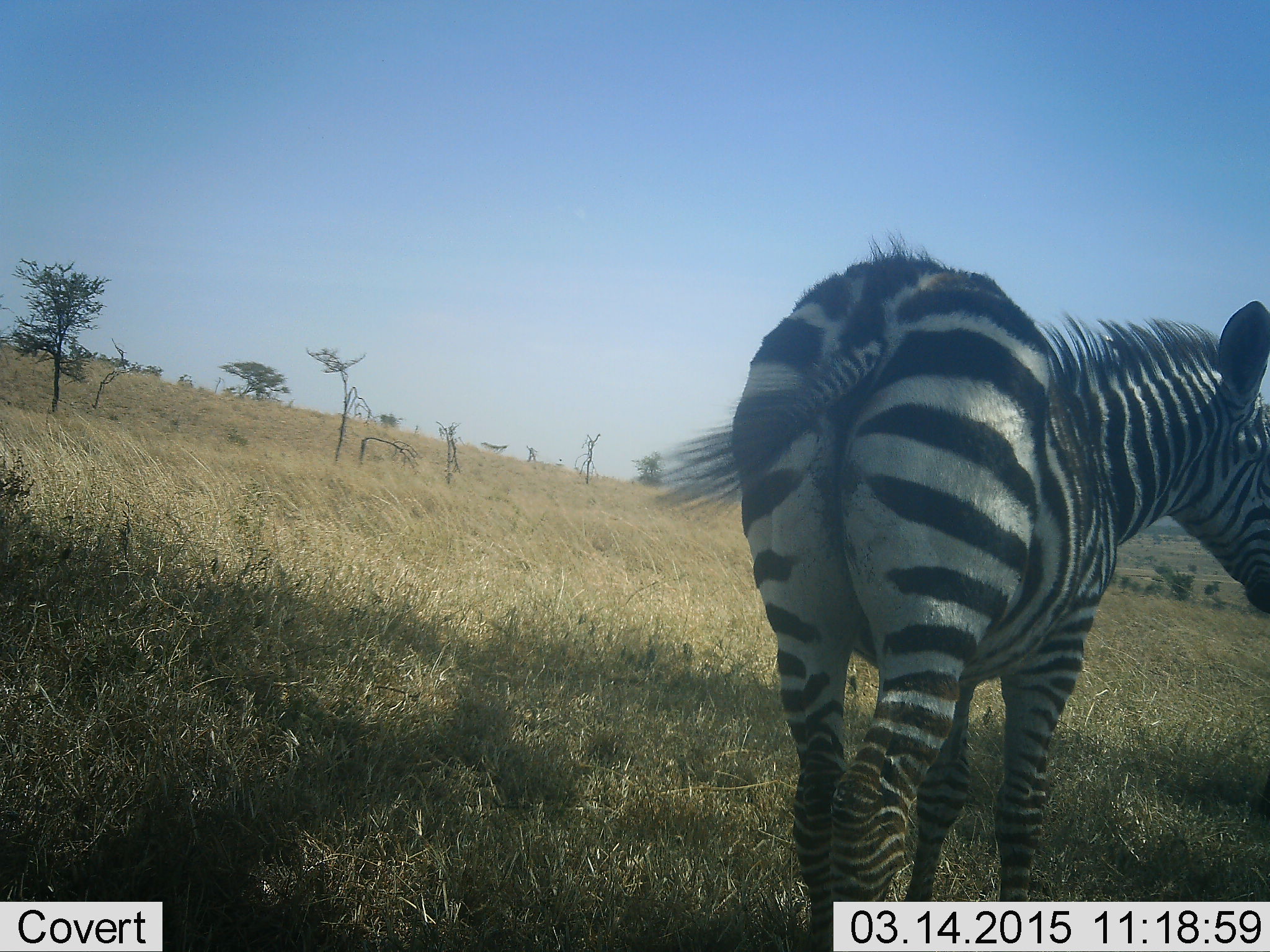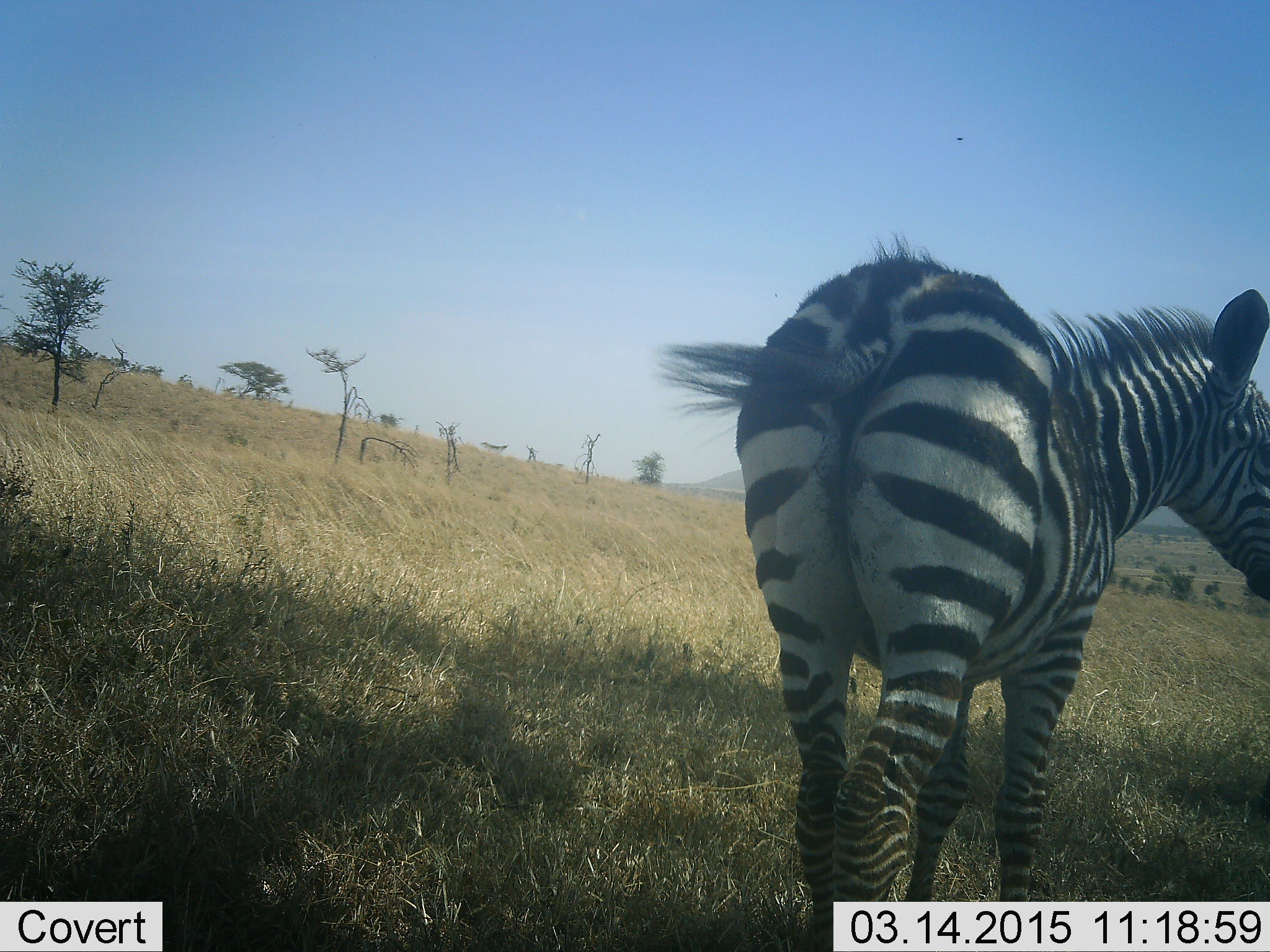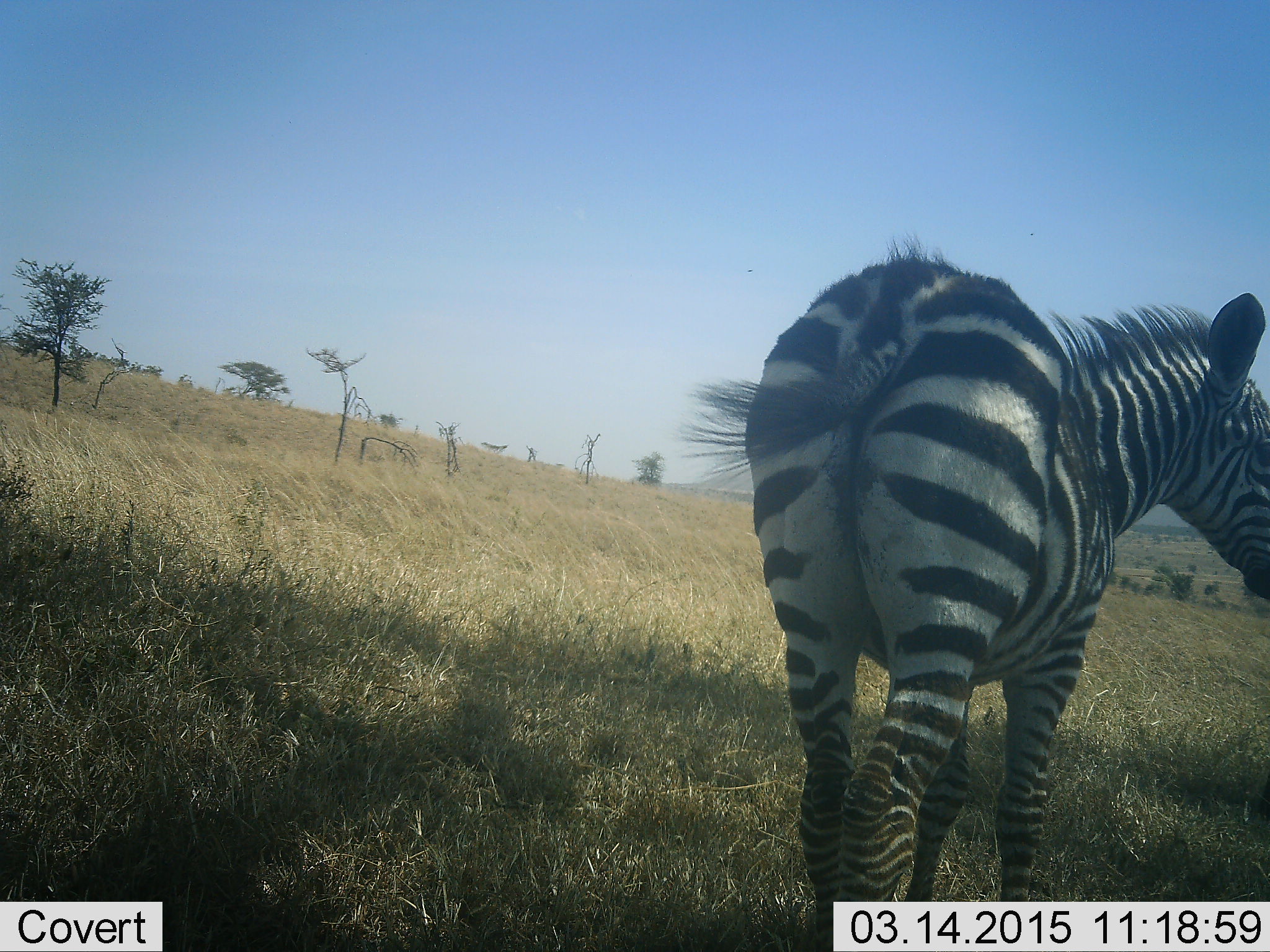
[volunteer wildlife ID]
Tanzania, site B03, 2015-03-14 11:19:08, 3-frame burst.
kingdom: Animalia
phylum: Chordata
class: Mammalia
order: Perissodactyla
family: Equidae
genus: Equus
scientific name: Equus quagga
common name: plains zebra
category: zebra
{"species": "zebra (plains zebra) (Equus quagga)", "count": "1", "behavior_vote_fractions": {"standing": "90%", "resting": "0%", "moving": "10%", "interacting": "0%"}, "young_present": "0%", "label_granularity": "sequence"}